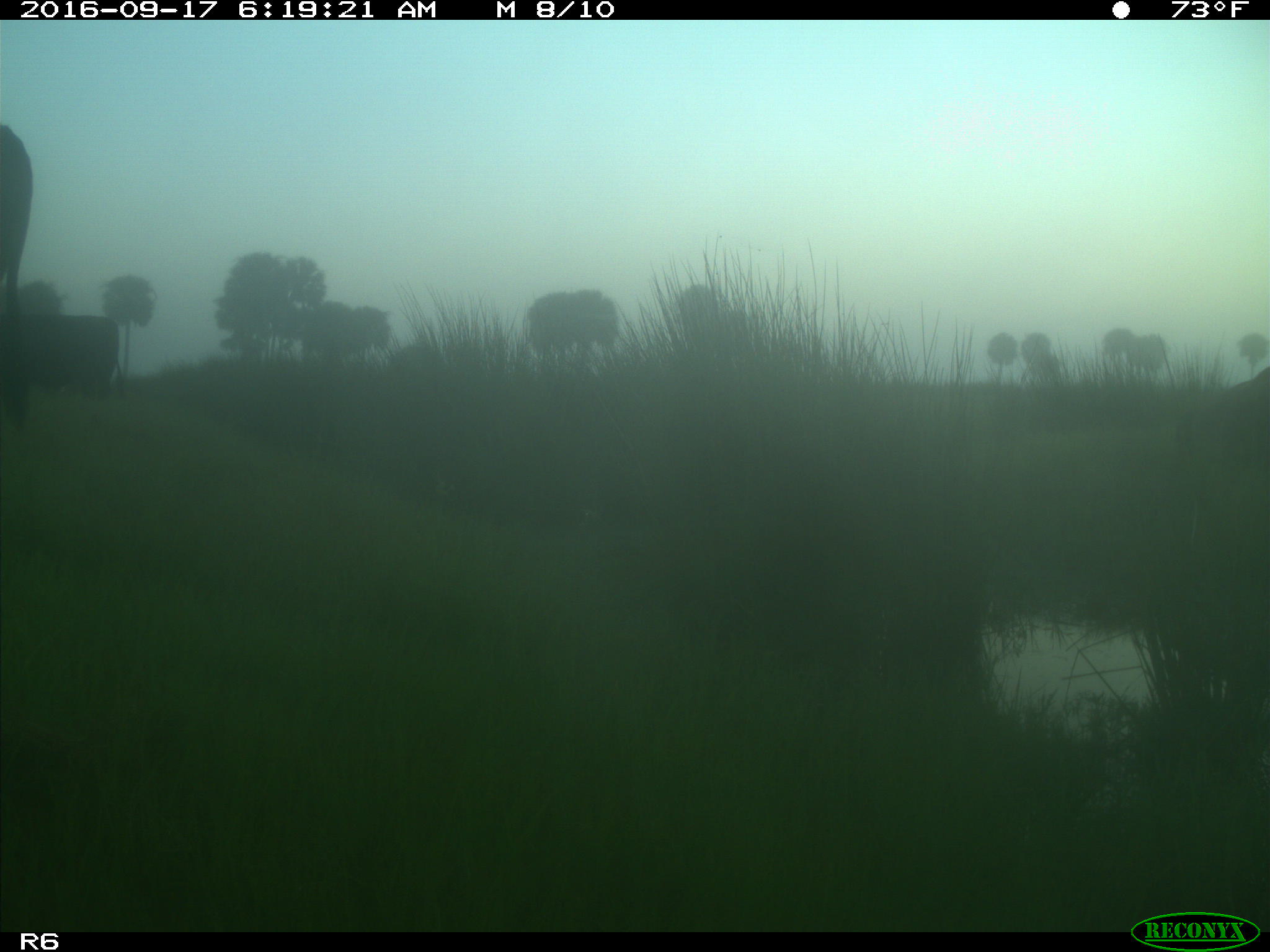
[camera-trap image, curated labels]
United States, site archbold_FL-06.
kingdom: Animalia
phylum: Chordata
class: Mammalia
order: Artiodactyla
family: Bovidae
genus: Bos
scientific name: Bos taurus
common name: domestic cow